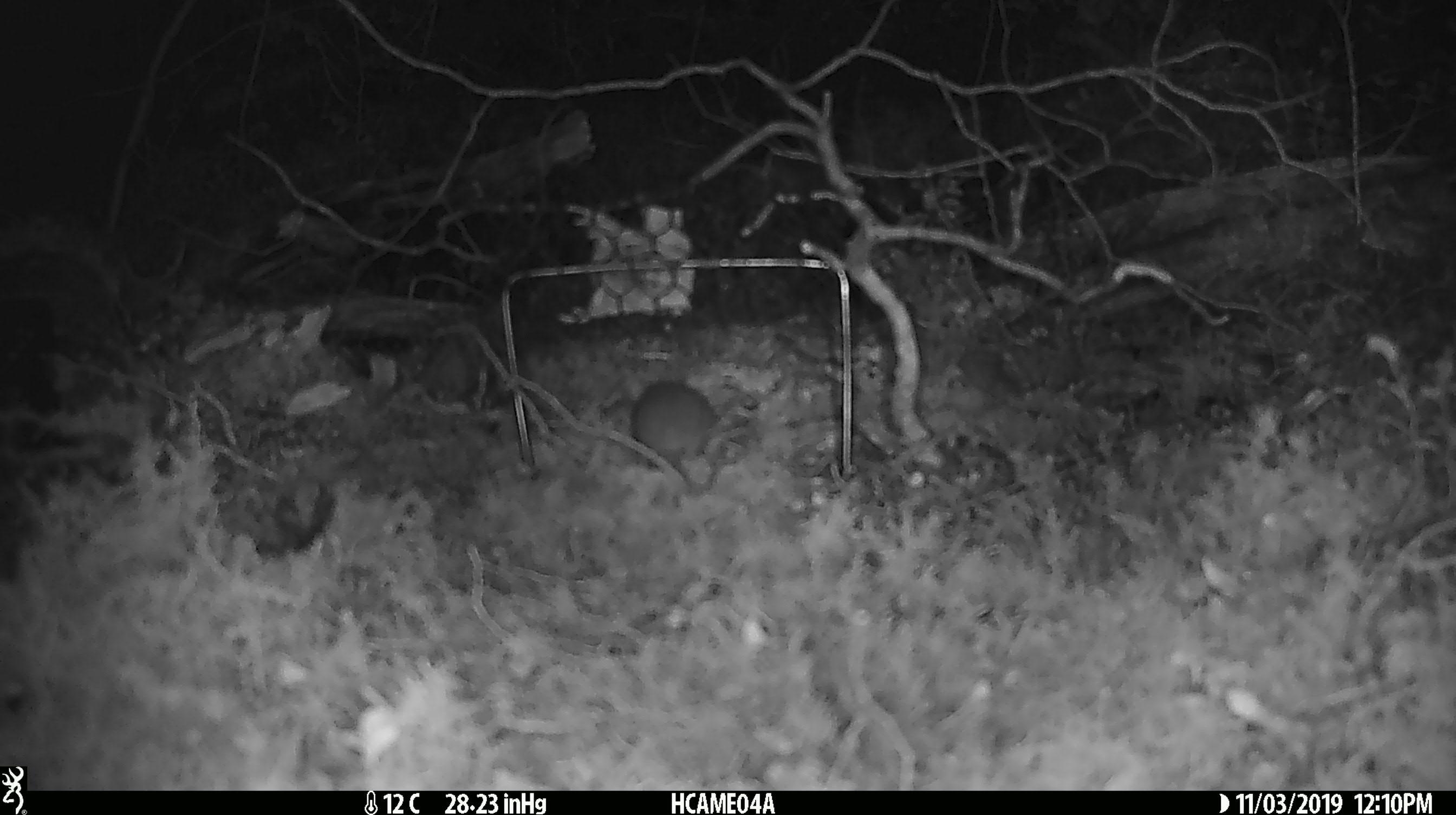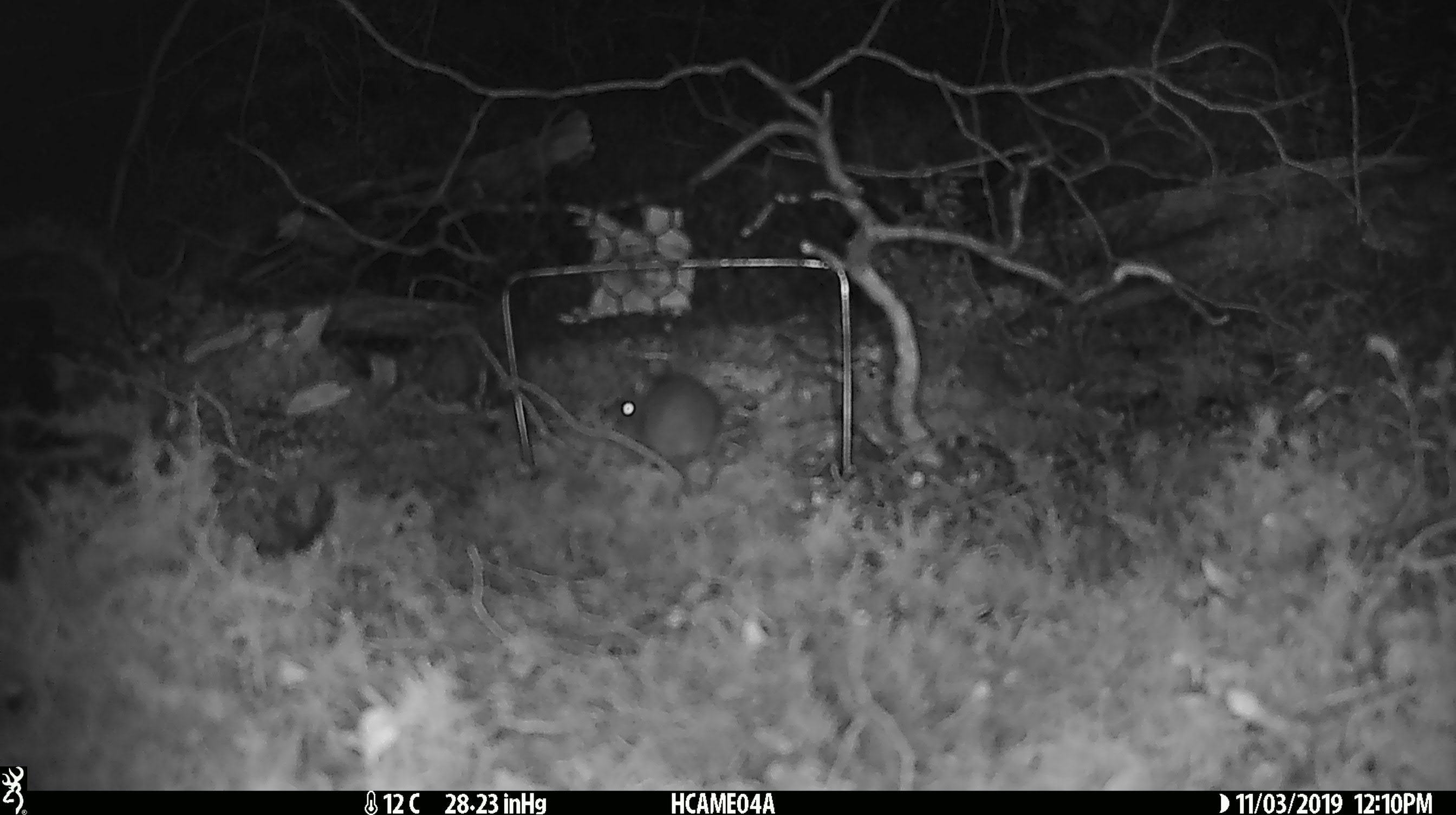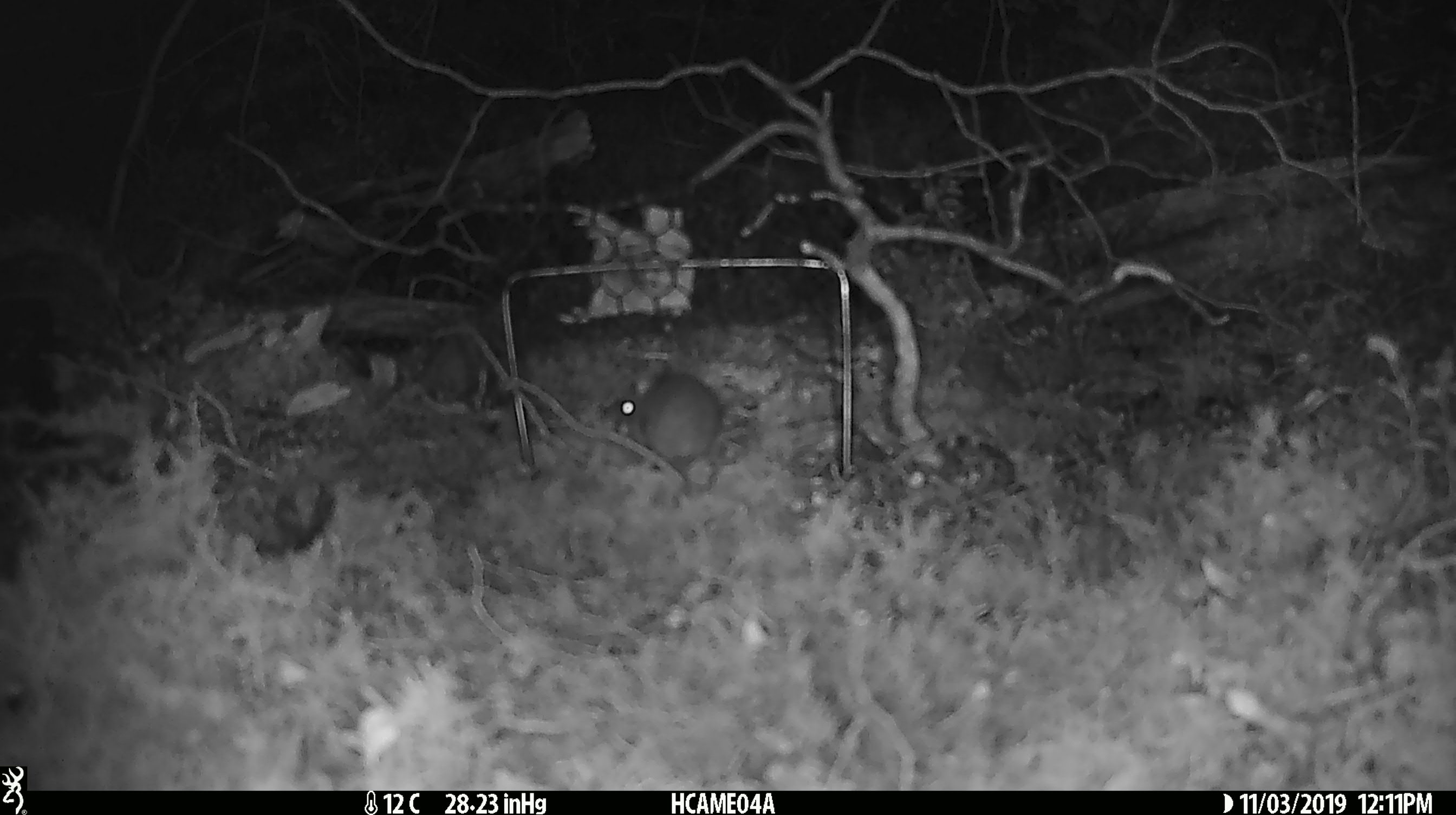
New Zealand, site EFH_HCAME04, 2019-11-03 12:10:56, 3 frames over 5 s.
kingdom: Animalia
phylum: Chordata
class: Mammalia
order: Rodentia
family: Muridae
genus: Mus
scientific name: Mus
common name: mouse